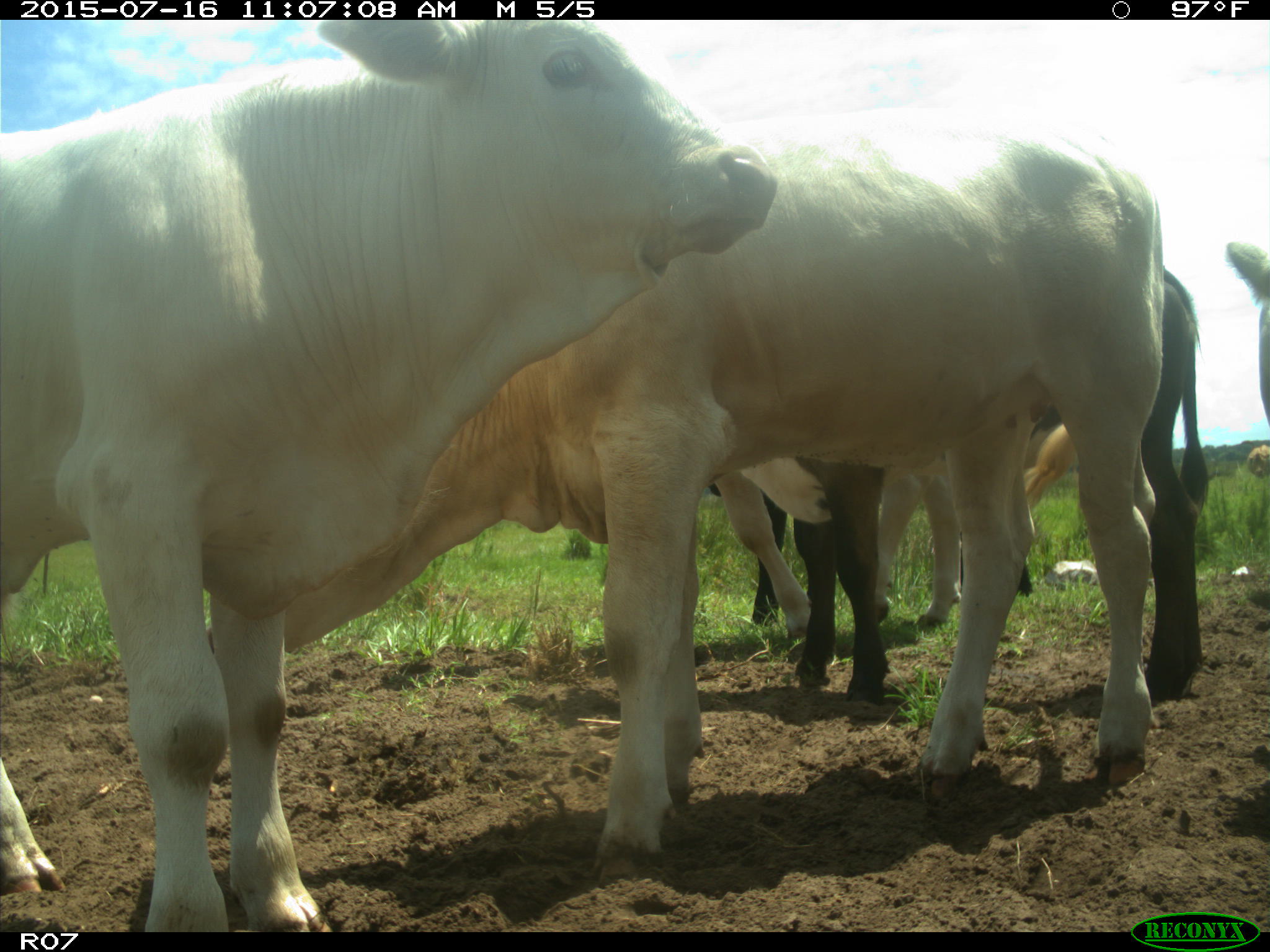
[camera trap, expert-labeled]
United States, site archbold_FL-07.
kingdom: Animalia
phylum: Chordata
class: Mammalia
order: Artiodactyla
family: Bovidae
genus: Bos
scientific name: Bos taurus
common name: domestic cow